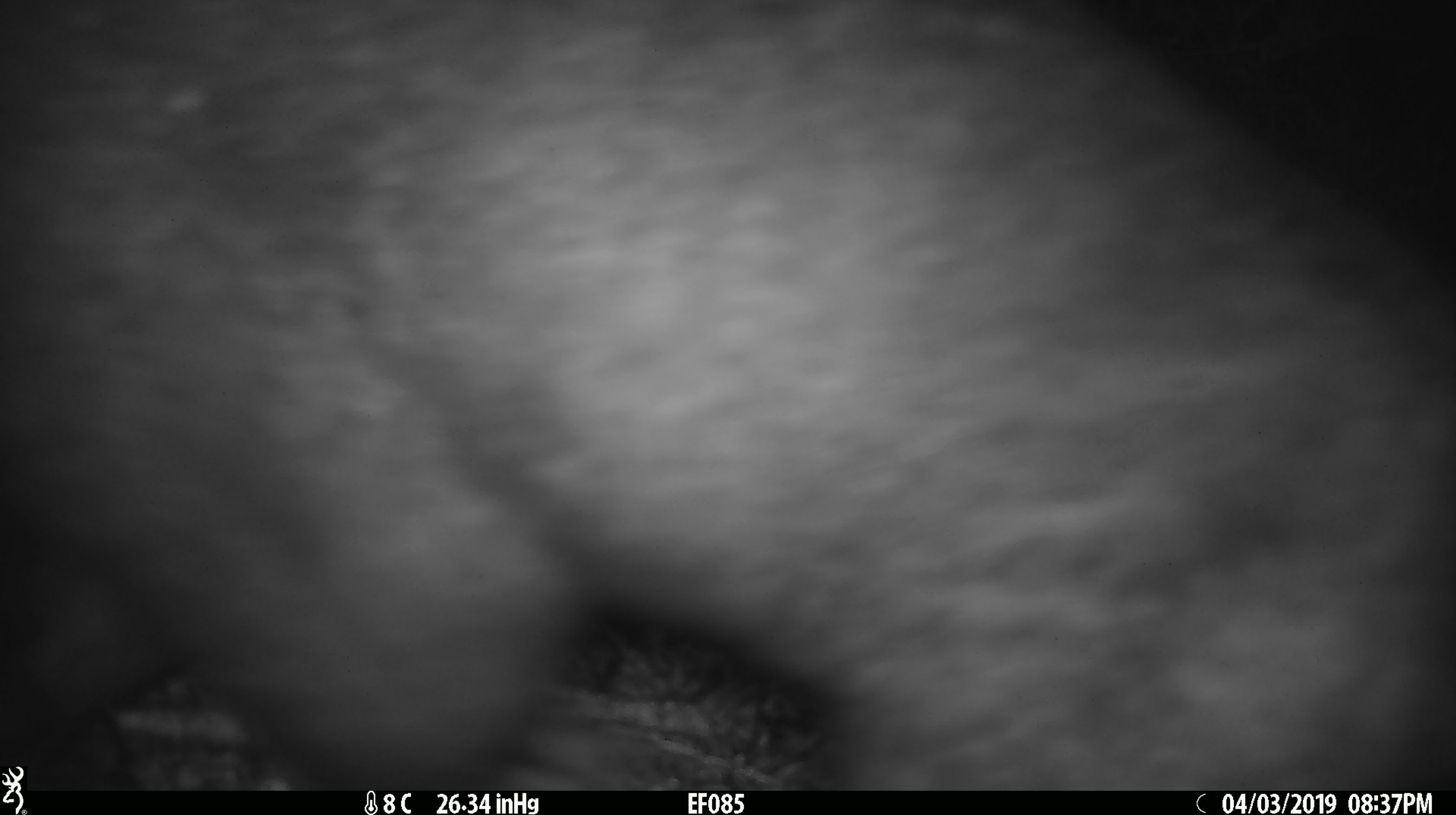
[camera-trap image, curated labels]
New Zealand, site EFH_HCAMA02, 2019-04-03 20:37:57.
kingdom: Animalia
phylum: Chordata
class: Mammalia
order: Diprotodontia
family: Phalangeridae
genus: Trichosurus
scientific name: Trichosurus vulpecula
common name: common brushtail possum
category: possum